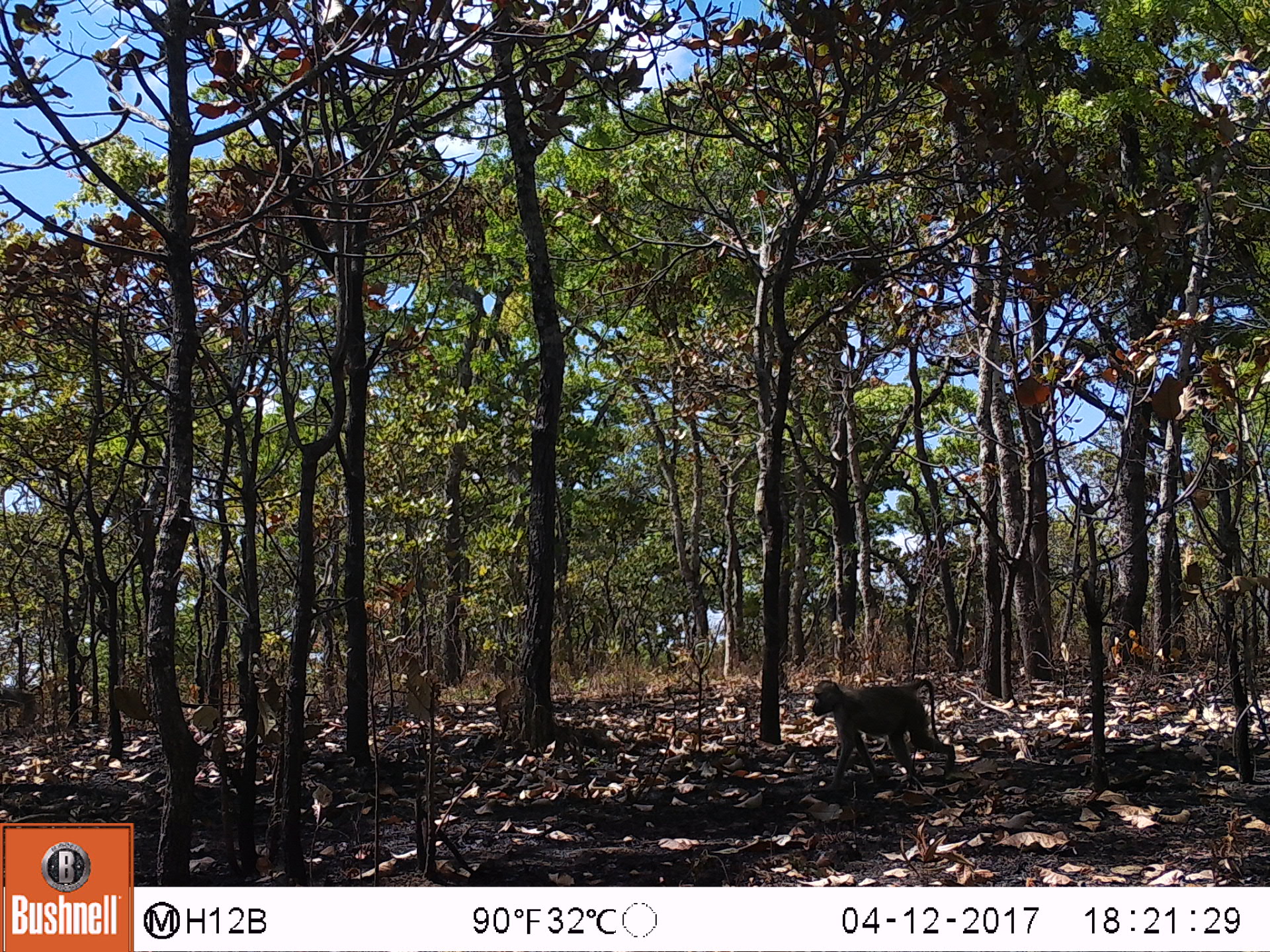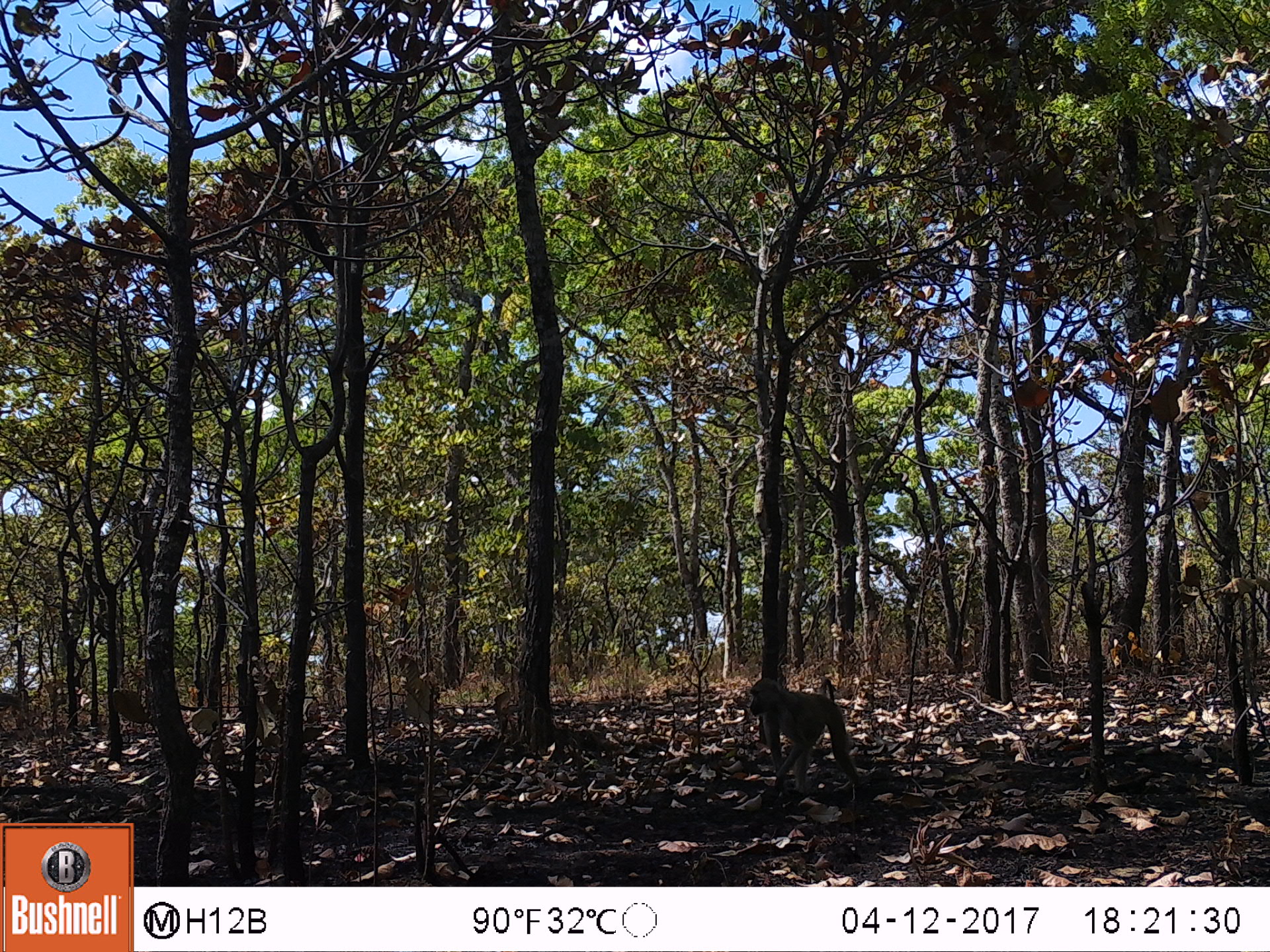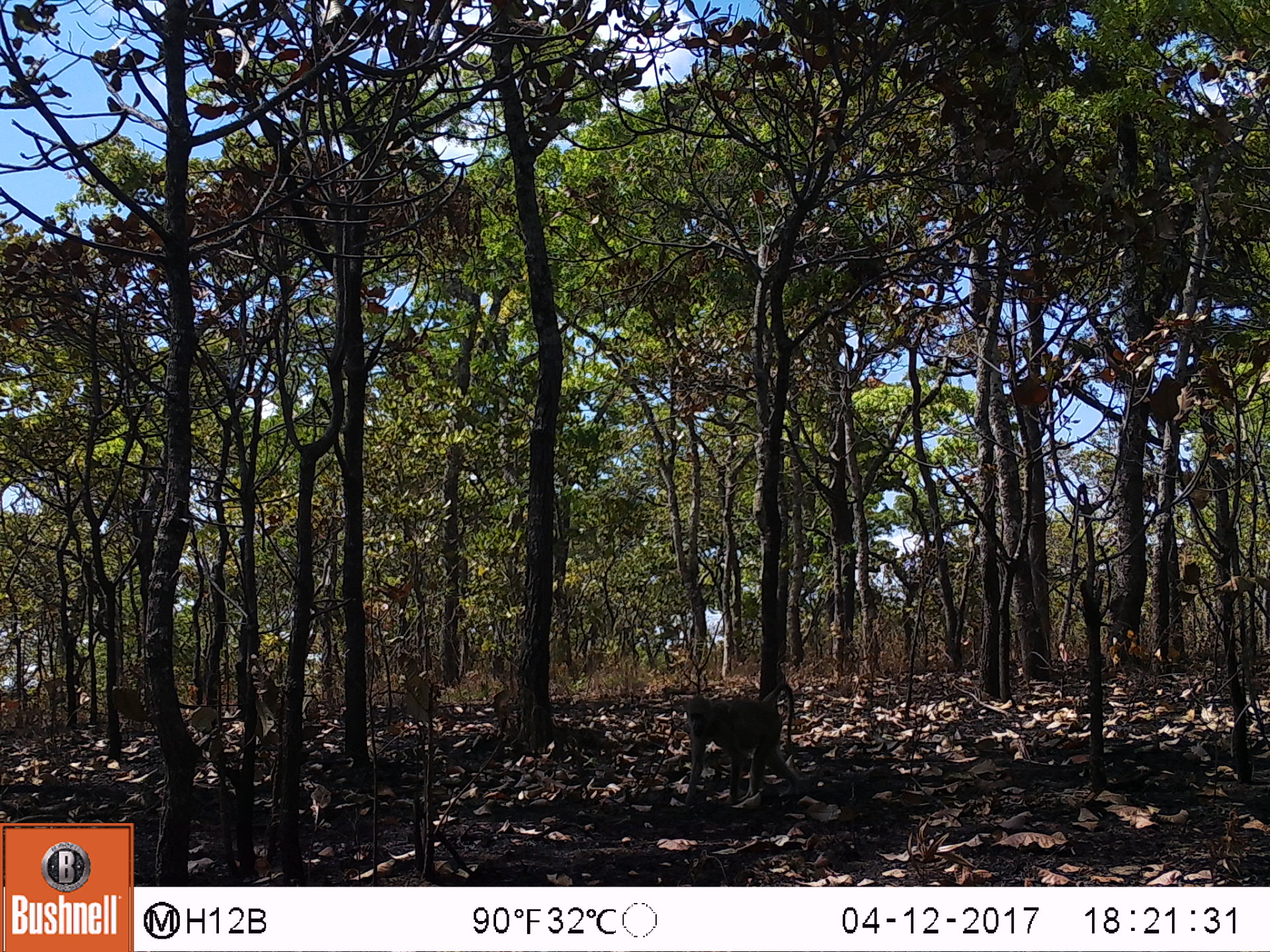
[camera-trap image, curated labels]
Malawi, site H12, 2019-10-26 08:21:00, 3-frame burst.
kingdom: Animalia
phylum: Chordata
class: Mammalia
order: Primates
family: Cercopithecidae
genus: Papio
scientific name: Papio cynocephalus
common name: yellow baboon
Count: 1.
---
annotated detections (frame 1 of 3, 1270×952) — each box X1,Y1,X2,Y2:
yellow baboon: 804,675,959,786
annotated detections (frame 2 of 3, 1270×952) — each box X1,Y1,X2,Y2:
yellow baboon: 745,675,865,804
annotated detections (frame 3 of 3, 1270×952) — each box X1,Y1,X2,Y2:
yellow baboon: 676,683,799,803